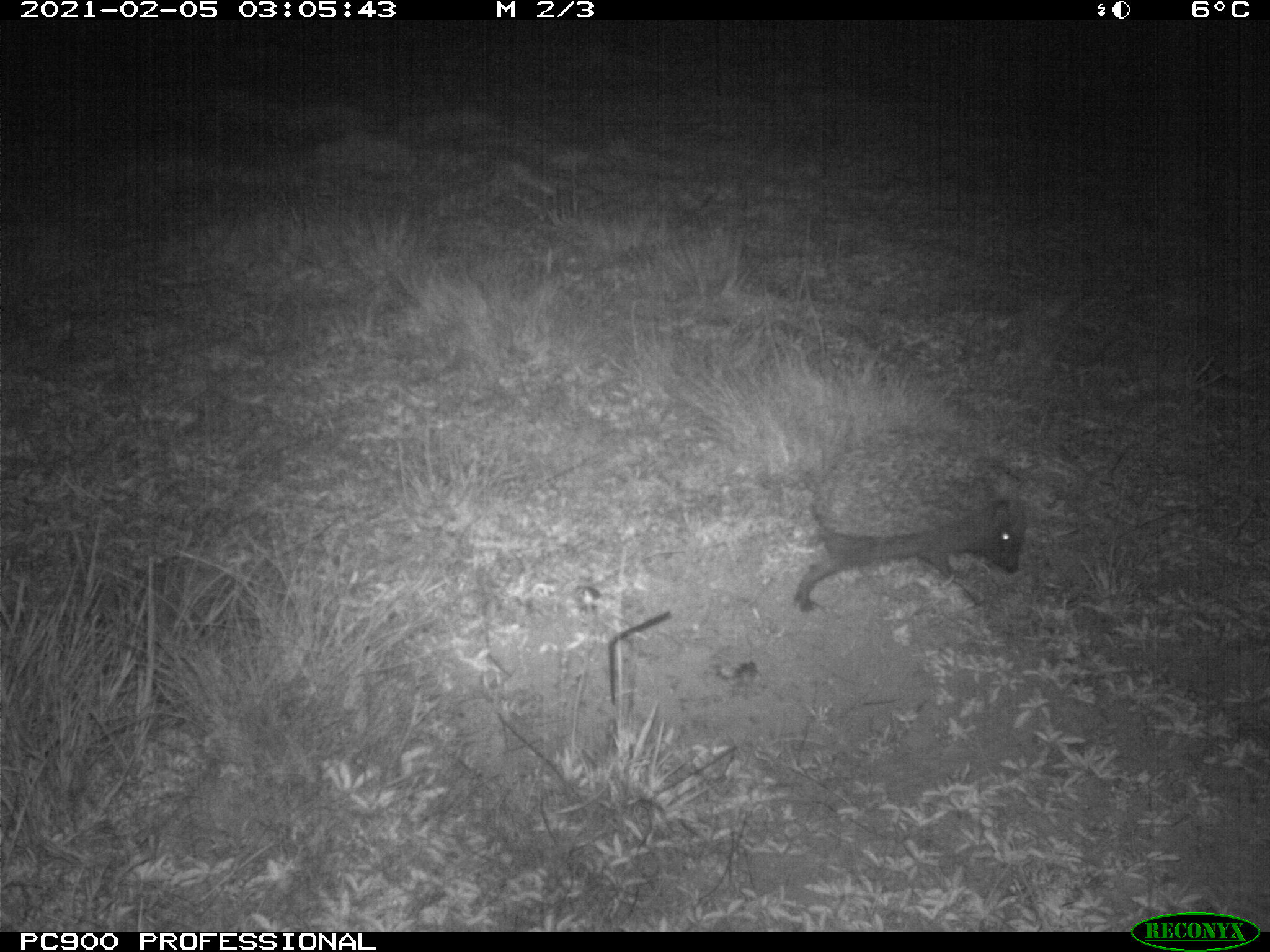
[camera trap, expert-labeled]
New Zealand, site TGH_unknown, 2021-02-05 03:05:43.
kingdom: Animalia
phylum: Chordata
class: Mammalia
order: Eulipotyphla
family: Erinaceidae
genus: Erinaceus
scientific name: Erinaceus europaeus europaeus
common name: european hedgehog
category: hedgehog